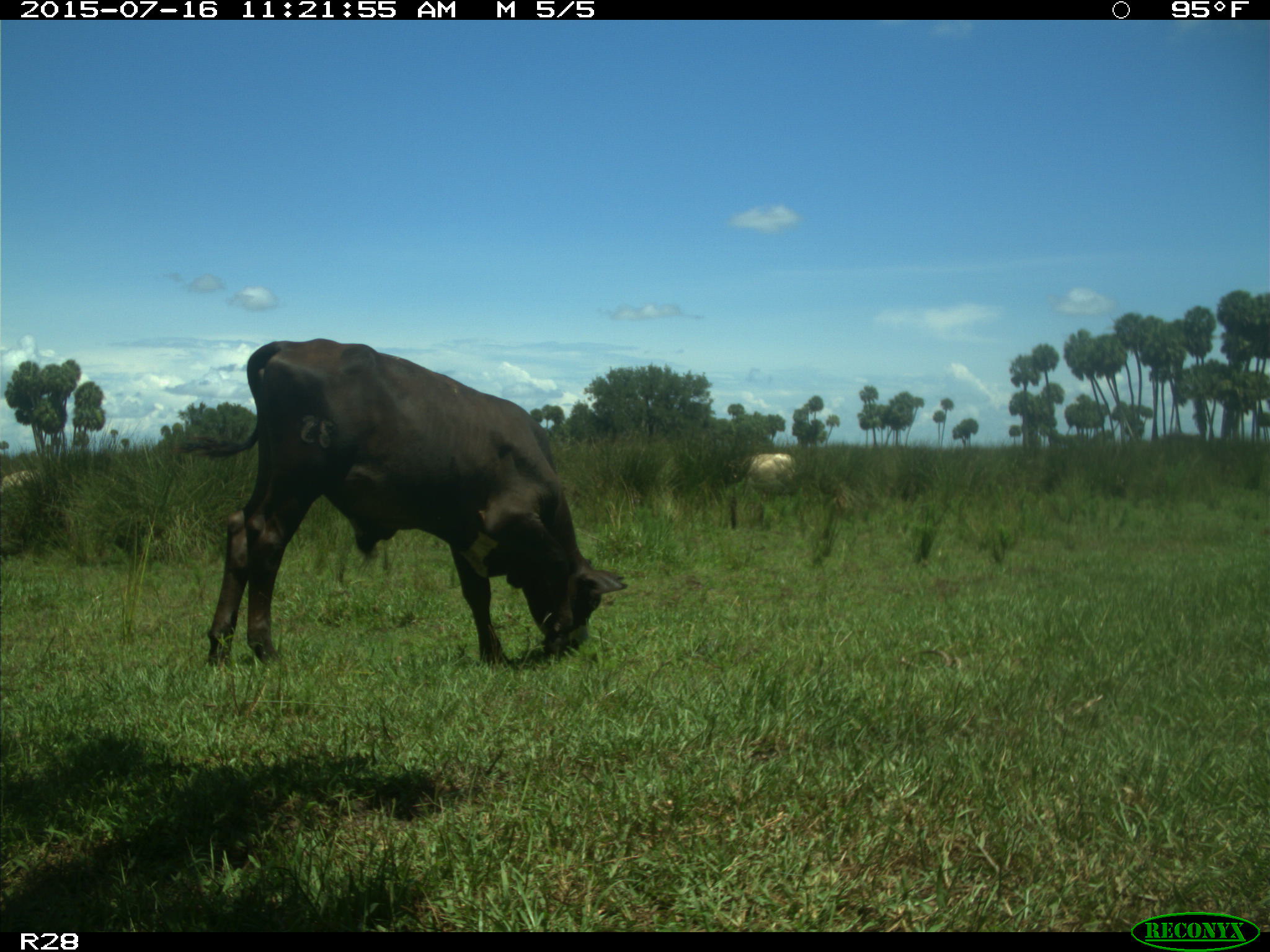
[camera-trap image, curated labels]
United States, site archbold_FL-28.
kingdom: Animalia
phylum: Chordata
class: Mammalia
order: Artiodactyla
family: Bovidae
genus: Bos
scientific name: Bos taurus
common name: domestic cow